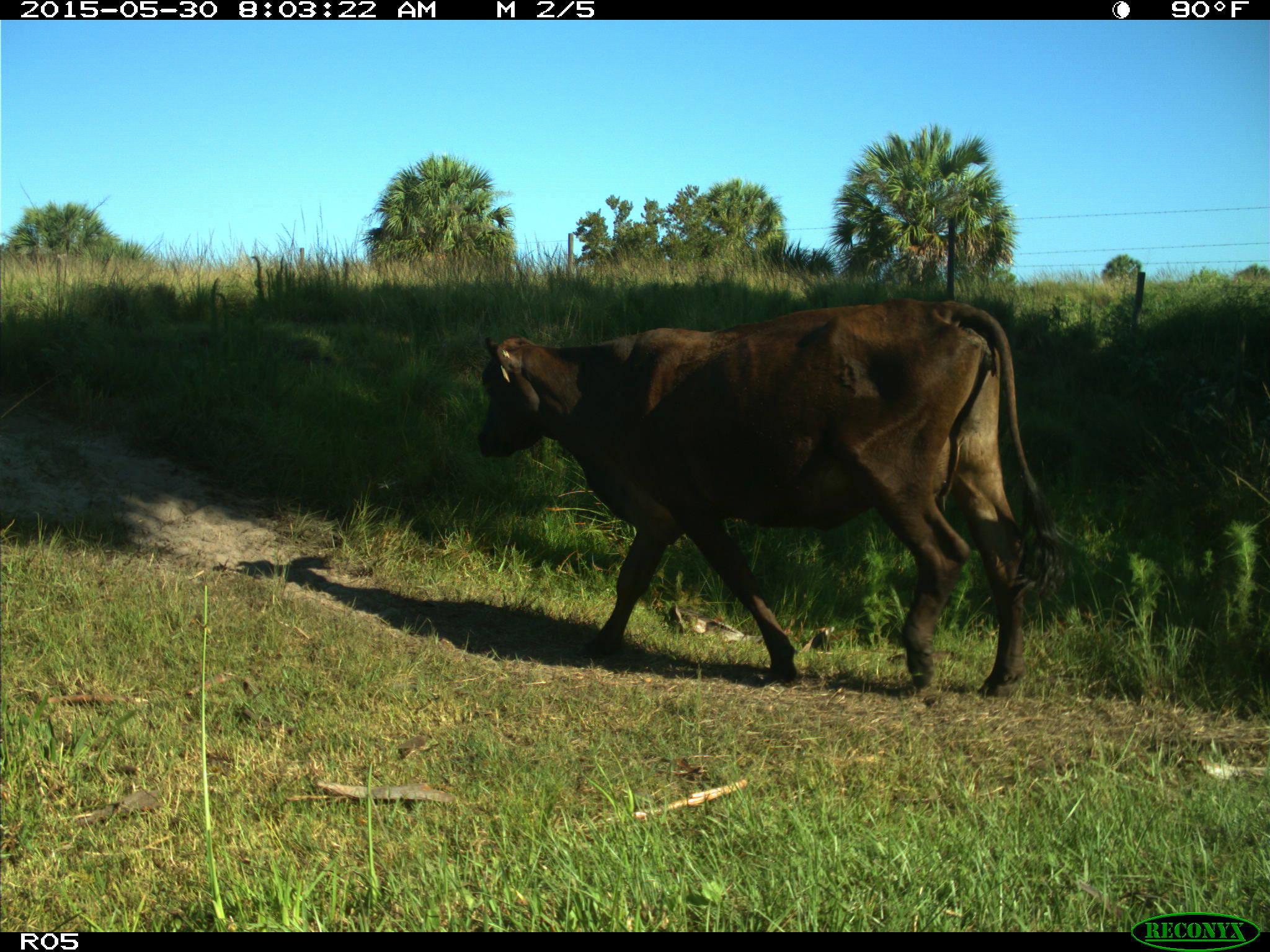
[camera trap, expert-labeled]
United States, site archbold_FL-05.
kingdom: Animalia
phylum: Chordata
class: Mammalia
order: Artiodactyla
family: Bovidae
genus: Bos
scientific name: Bos taurus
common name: domestic cow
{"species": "Bos taurus (domestic cow)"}